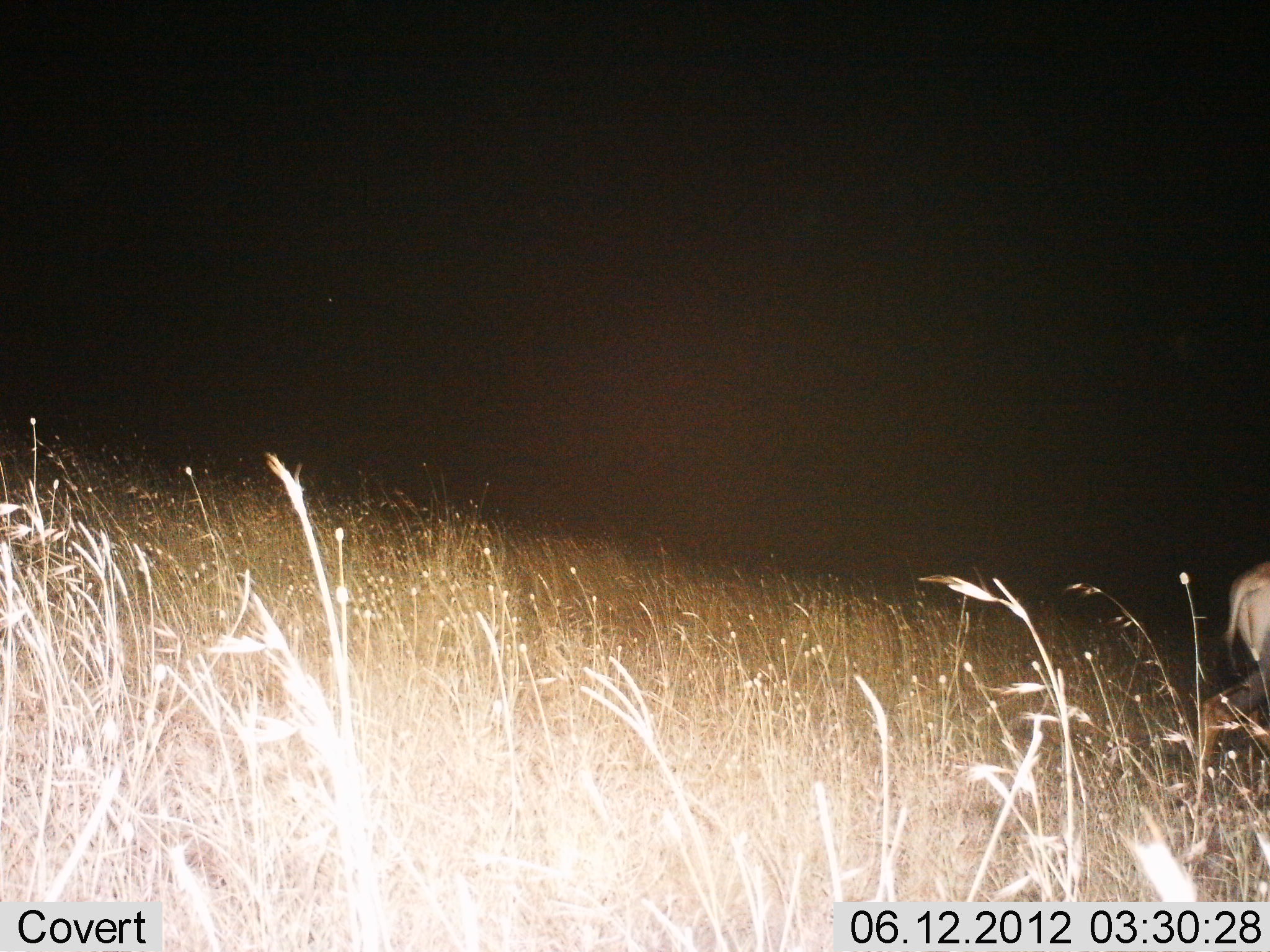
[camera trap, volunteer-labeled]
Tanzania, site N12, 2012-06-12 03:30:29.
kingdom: Animalia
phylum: Chordata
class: Mammalia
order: Artiodactyla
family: Bovidae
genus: Damaliscus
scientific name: Damaliscus lunatus jimela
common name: topi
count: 1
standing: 0%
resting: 0%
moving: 100%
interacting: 0%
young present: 0%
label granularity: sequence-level